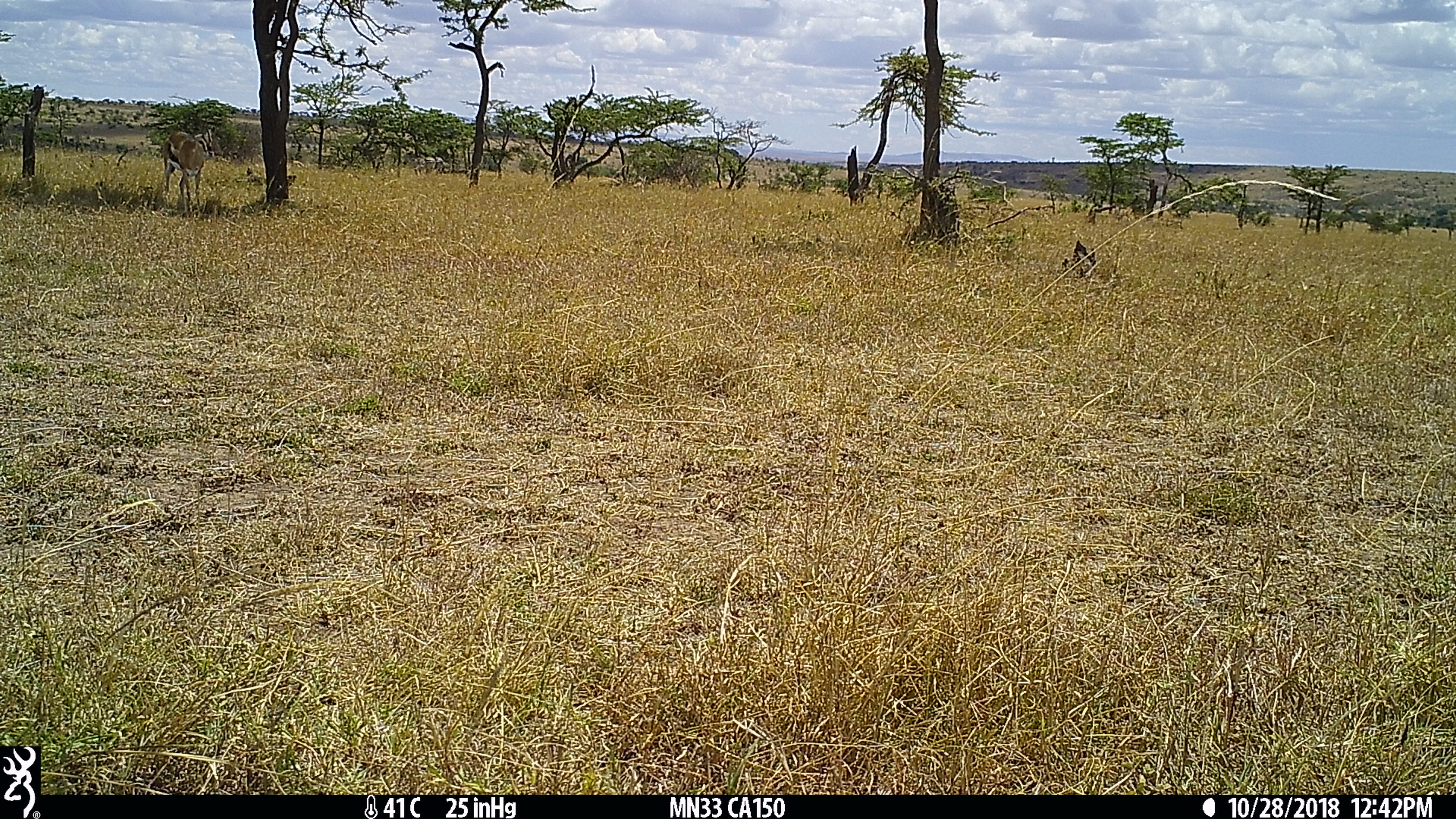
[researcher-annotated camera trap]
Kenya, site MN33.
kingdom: Animalia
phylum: Chordata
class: Mammalia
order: Artiodactyla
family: Bovidae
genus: Eudorcas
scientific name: Eudorcas thomsonii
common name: thomon's gazelle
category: gazelle thomsons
Gazelle thomsons (thomon's gazelle) (Eudorcas thomsonii).